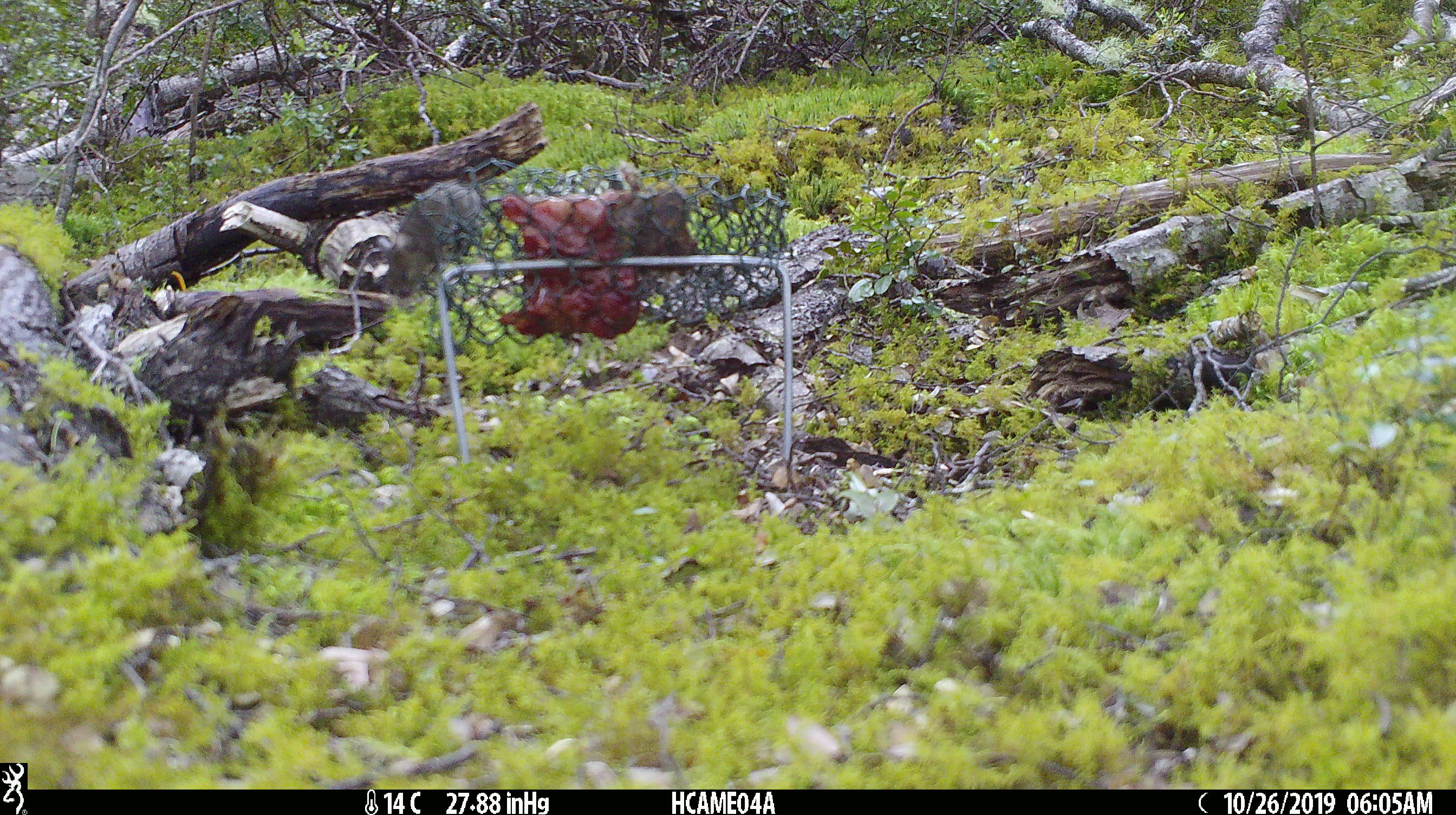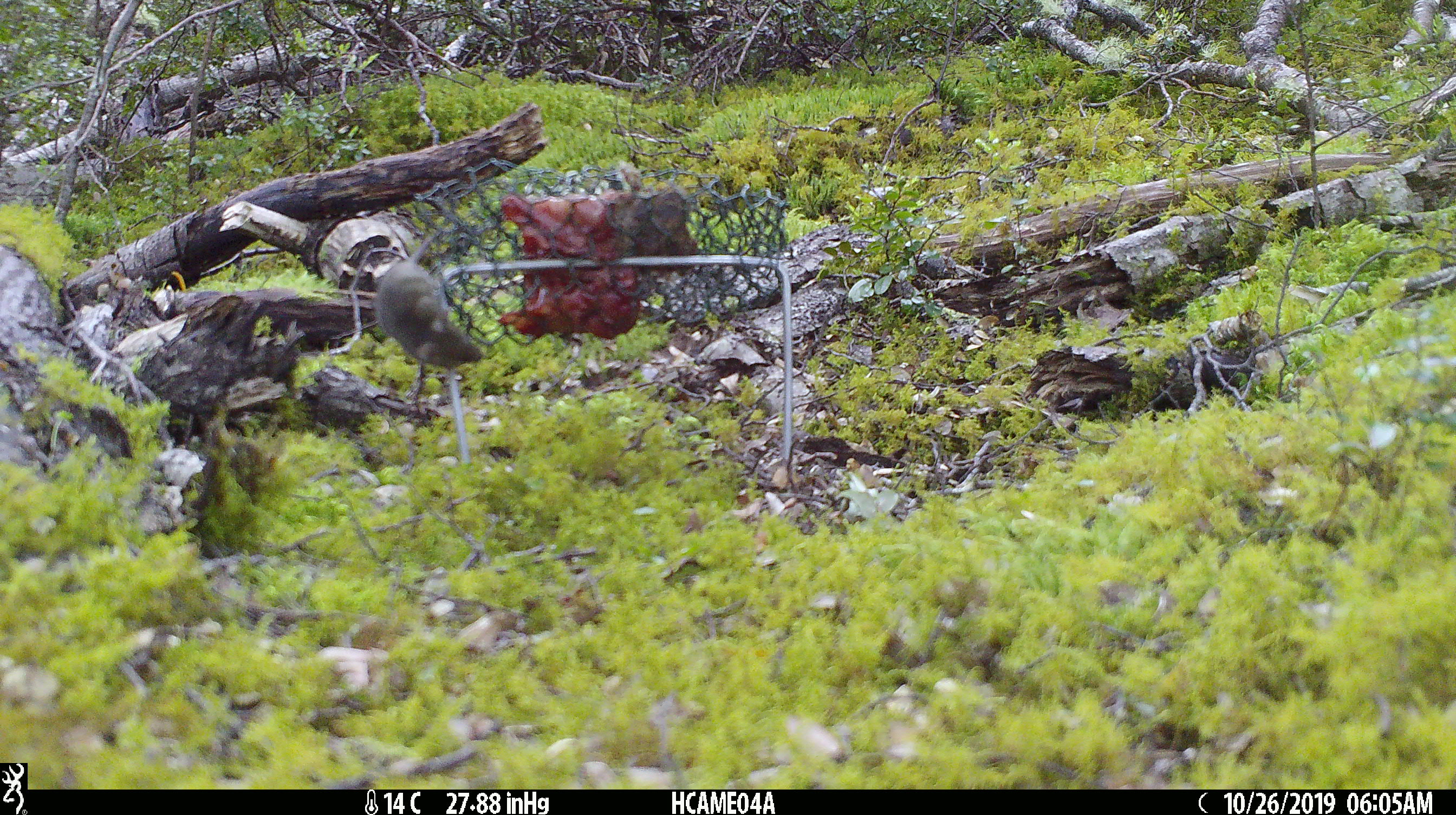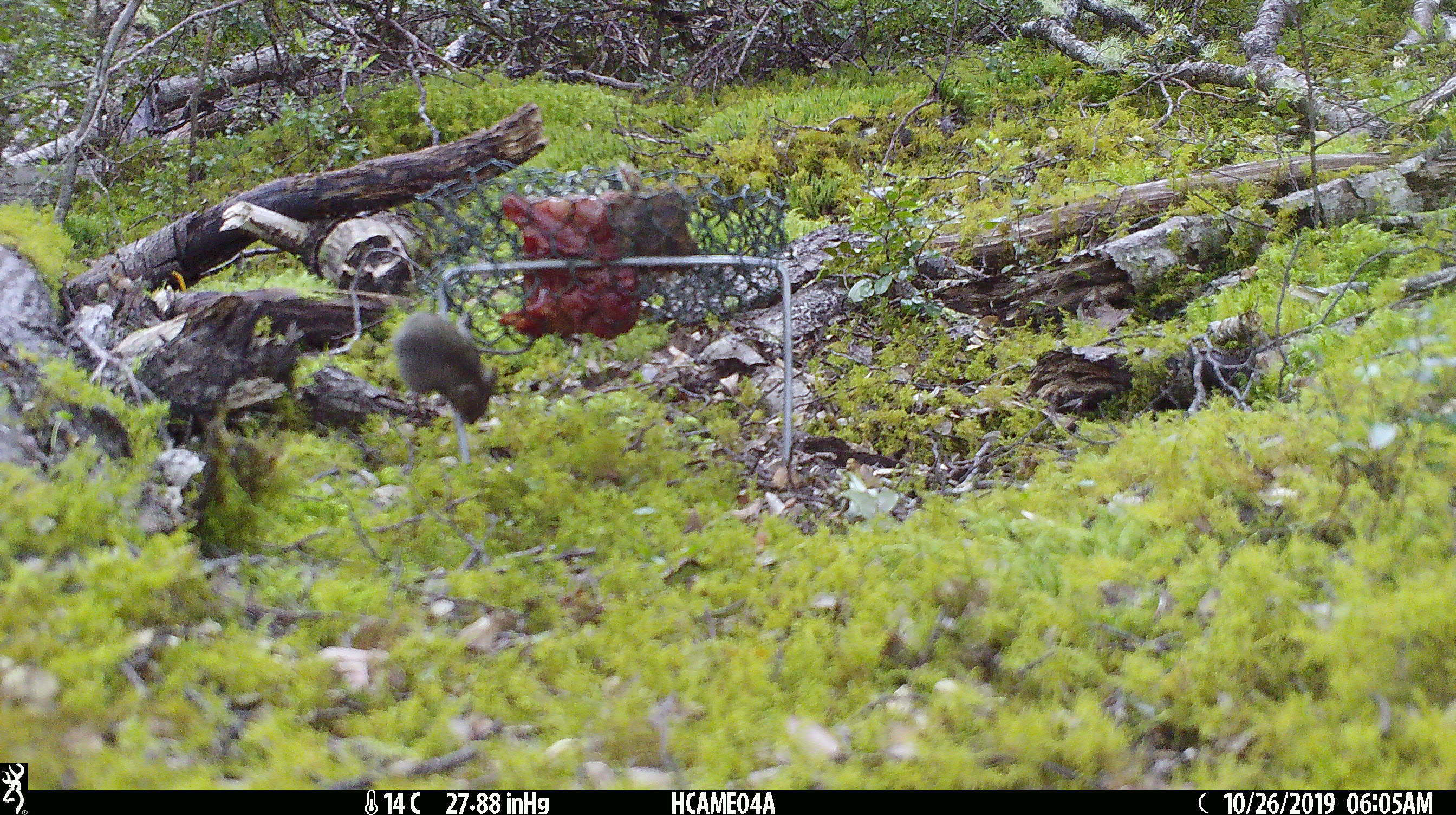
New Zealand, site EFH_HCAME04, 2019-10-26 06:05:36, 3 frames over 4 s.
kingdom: Animalia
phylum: Chordata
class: Mammalia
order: Rodentia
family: Muridae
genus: Mus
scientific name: Mus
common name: mouse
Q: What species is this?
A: Mouse (Mus).